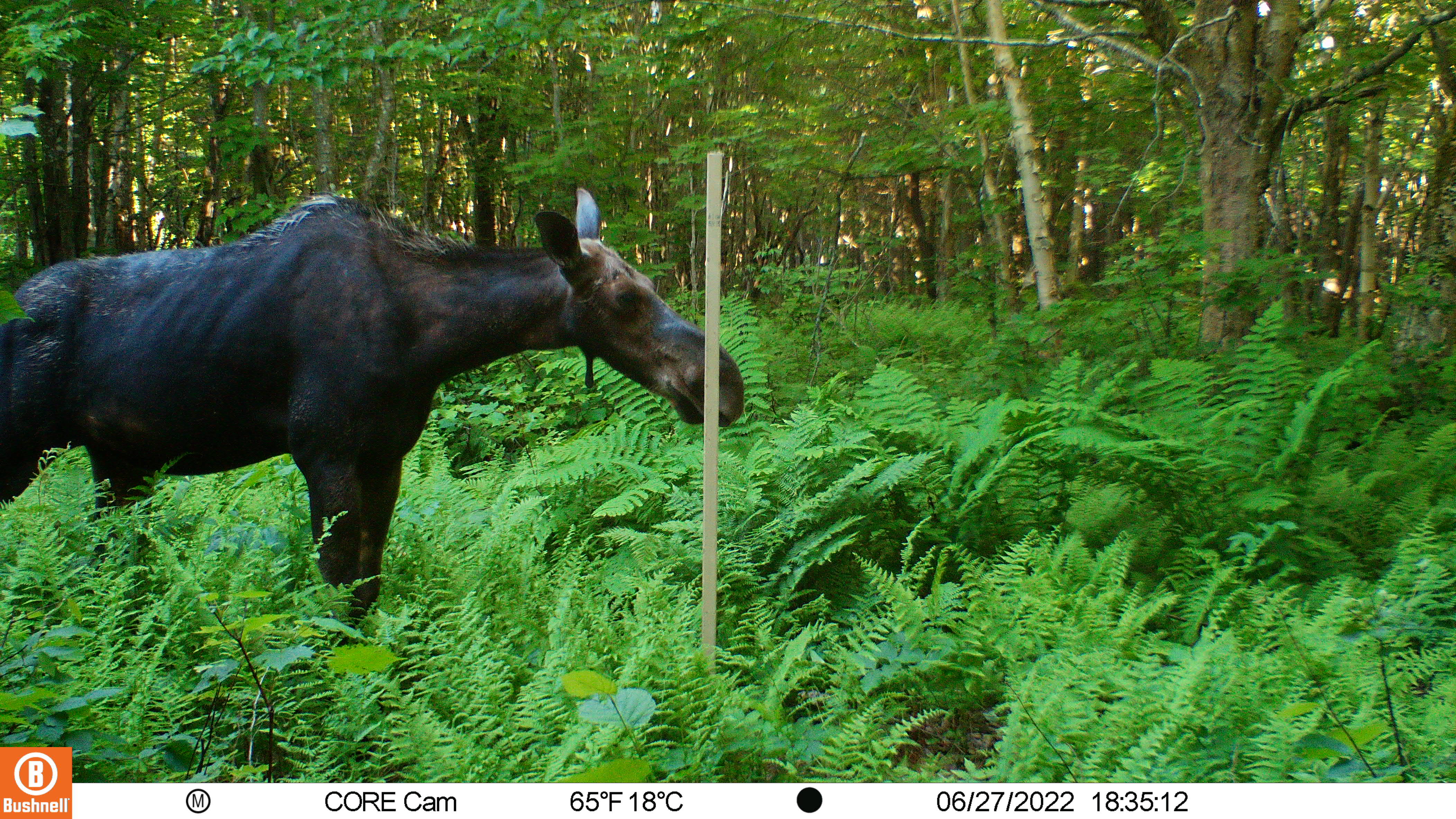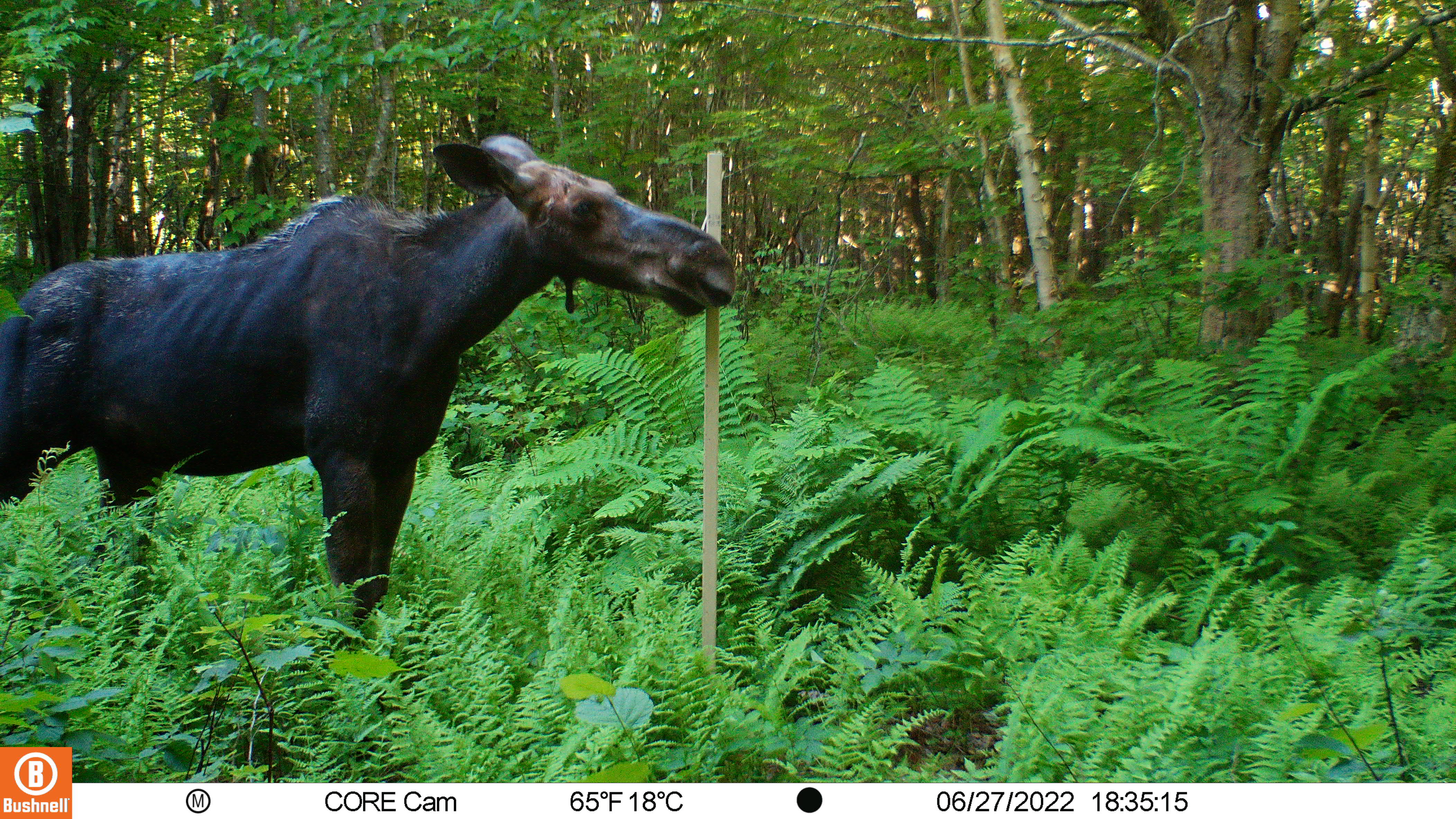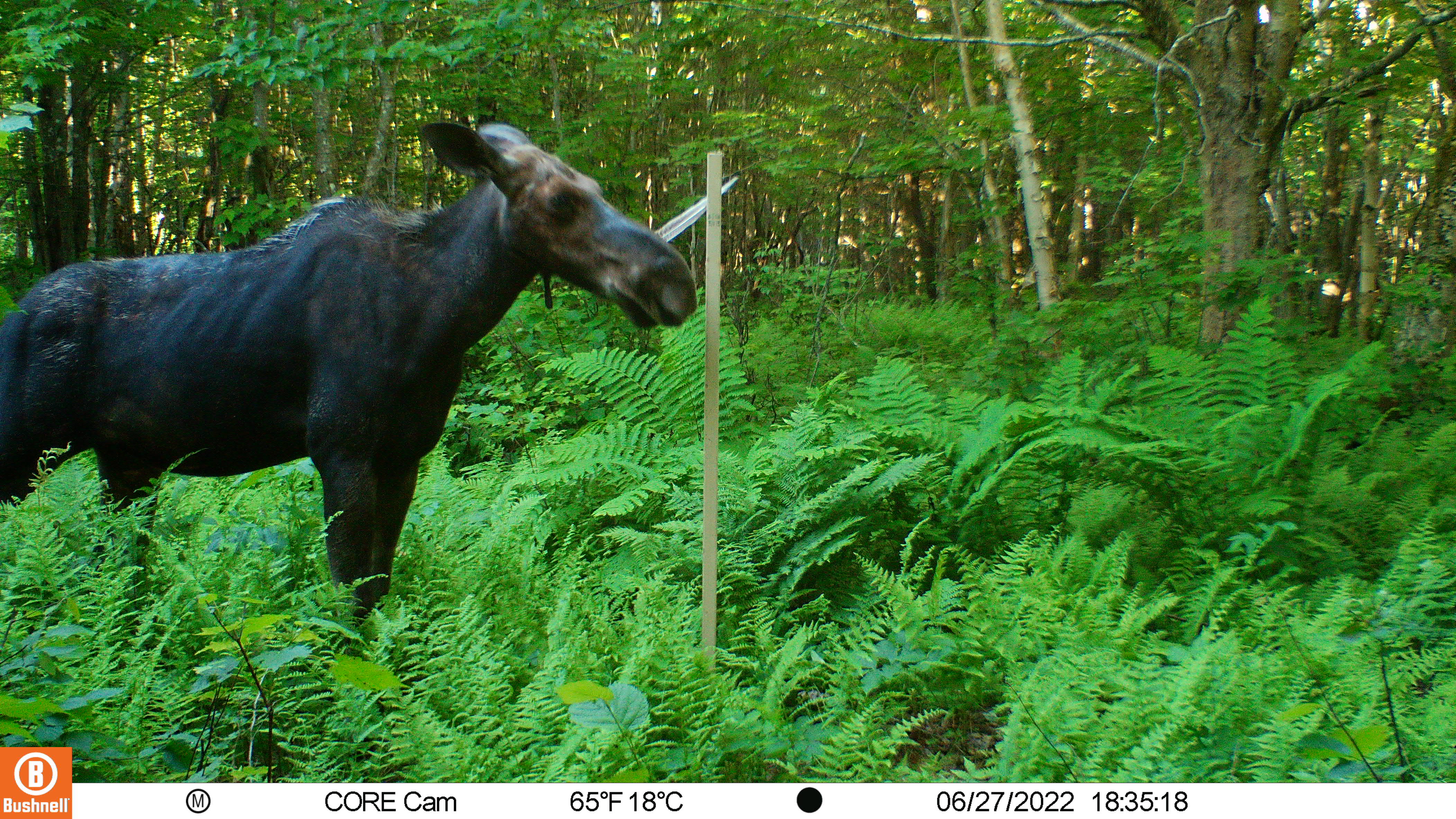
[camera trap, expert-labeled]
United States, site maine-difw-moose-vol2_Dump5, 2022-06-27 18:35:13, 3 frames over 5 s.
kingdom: Animalia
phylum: Chordata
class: Mammalia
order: Artiodactyla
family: Cervidae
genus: Alces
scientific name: Alces alces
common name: moose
Moose (Alces alces).